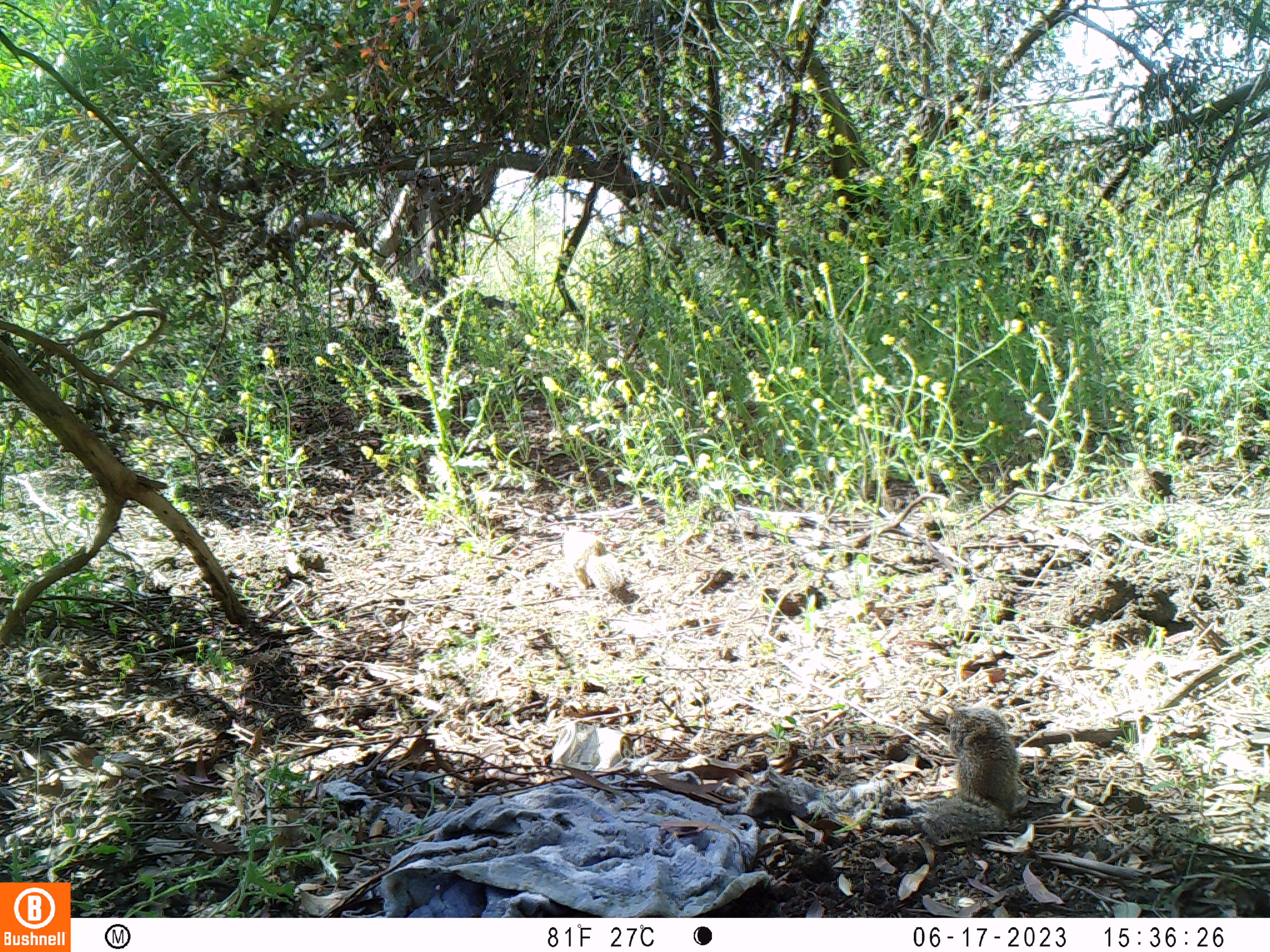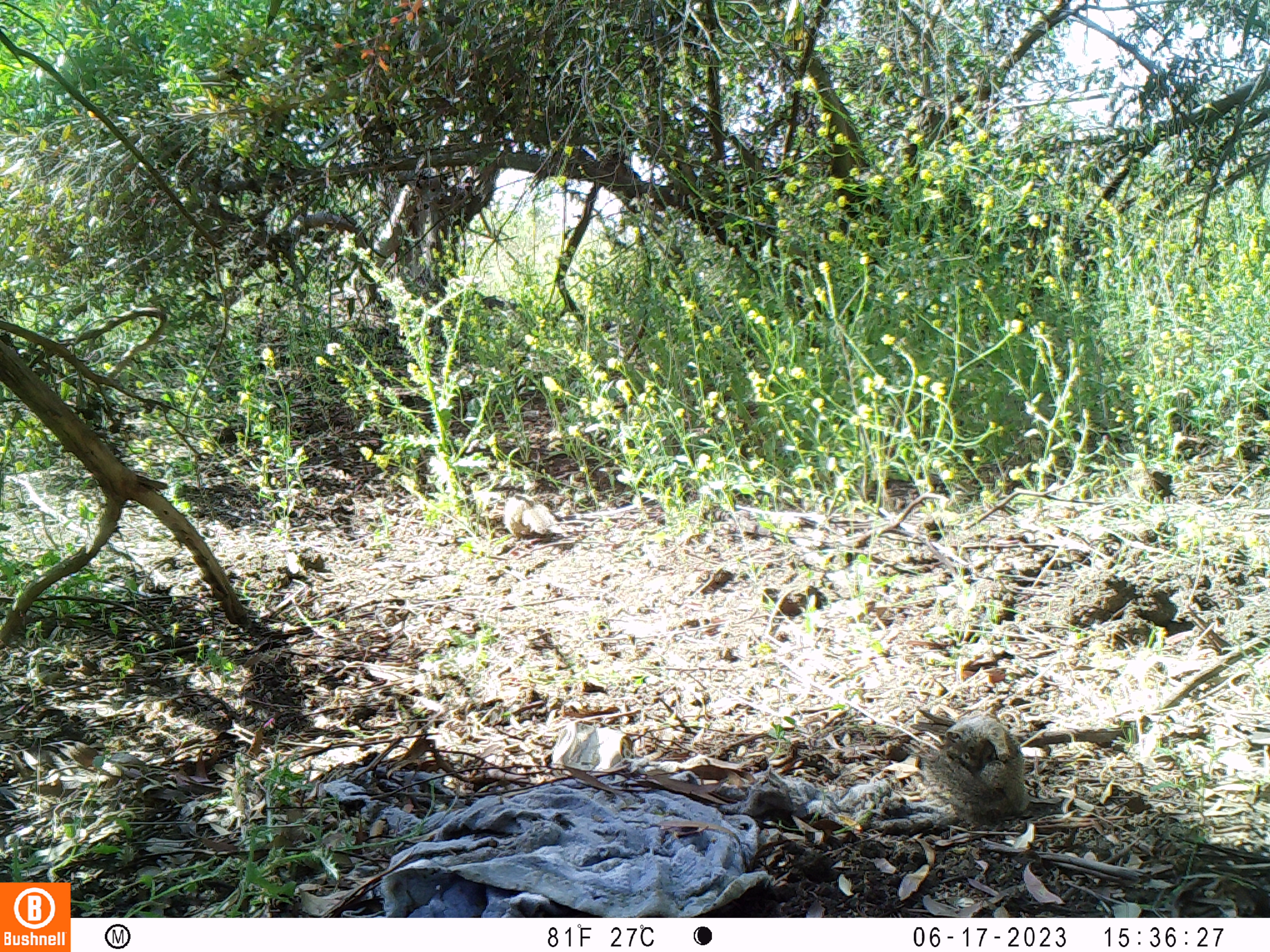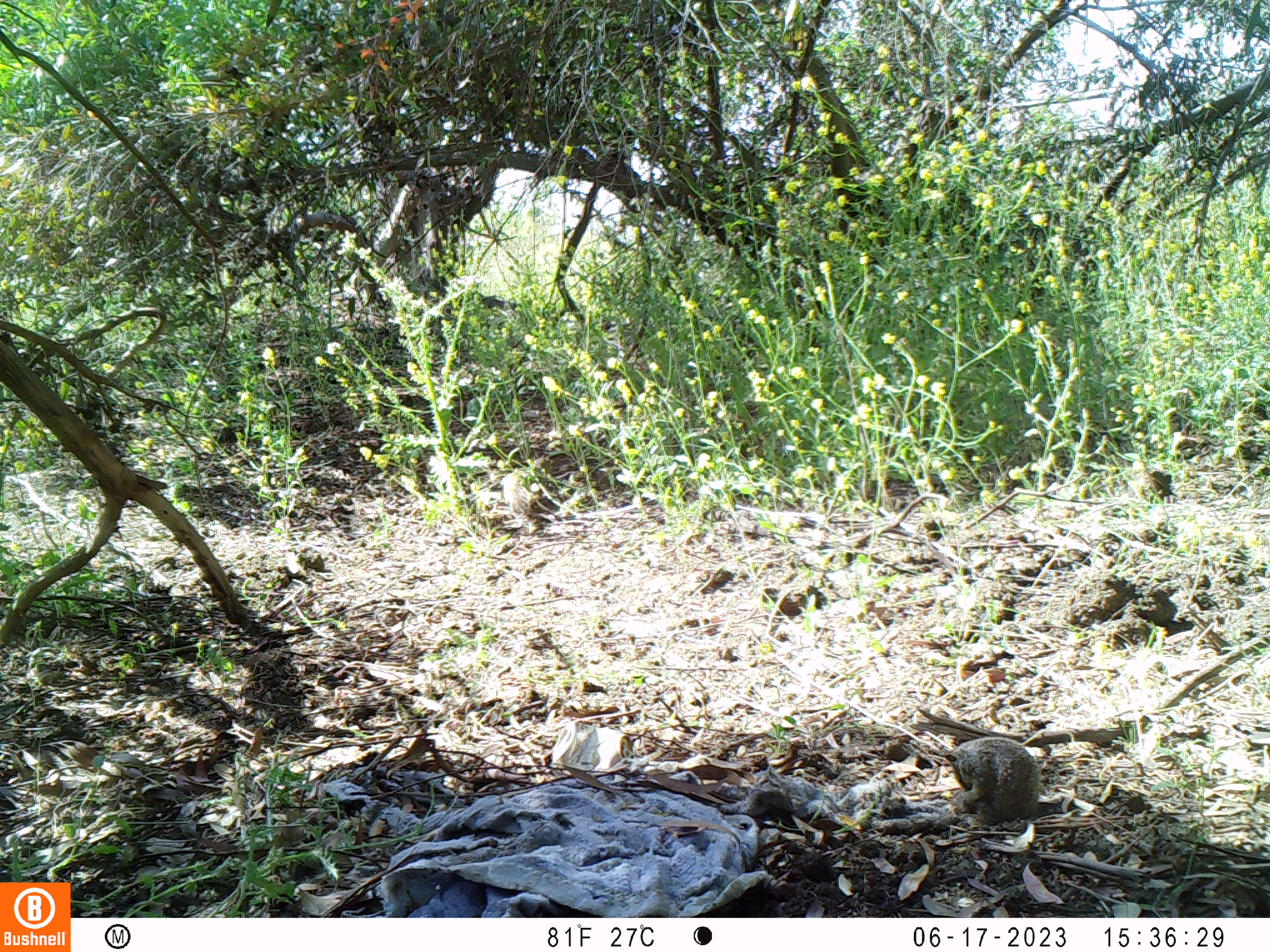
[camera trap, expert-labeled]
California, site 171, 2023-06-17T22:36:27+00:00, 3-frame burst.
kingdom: Animalia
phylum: Chordata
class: Mammalia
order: Rodentia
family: Sciuridae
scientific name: Sciuridae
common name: squirrel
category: unknown squirrel